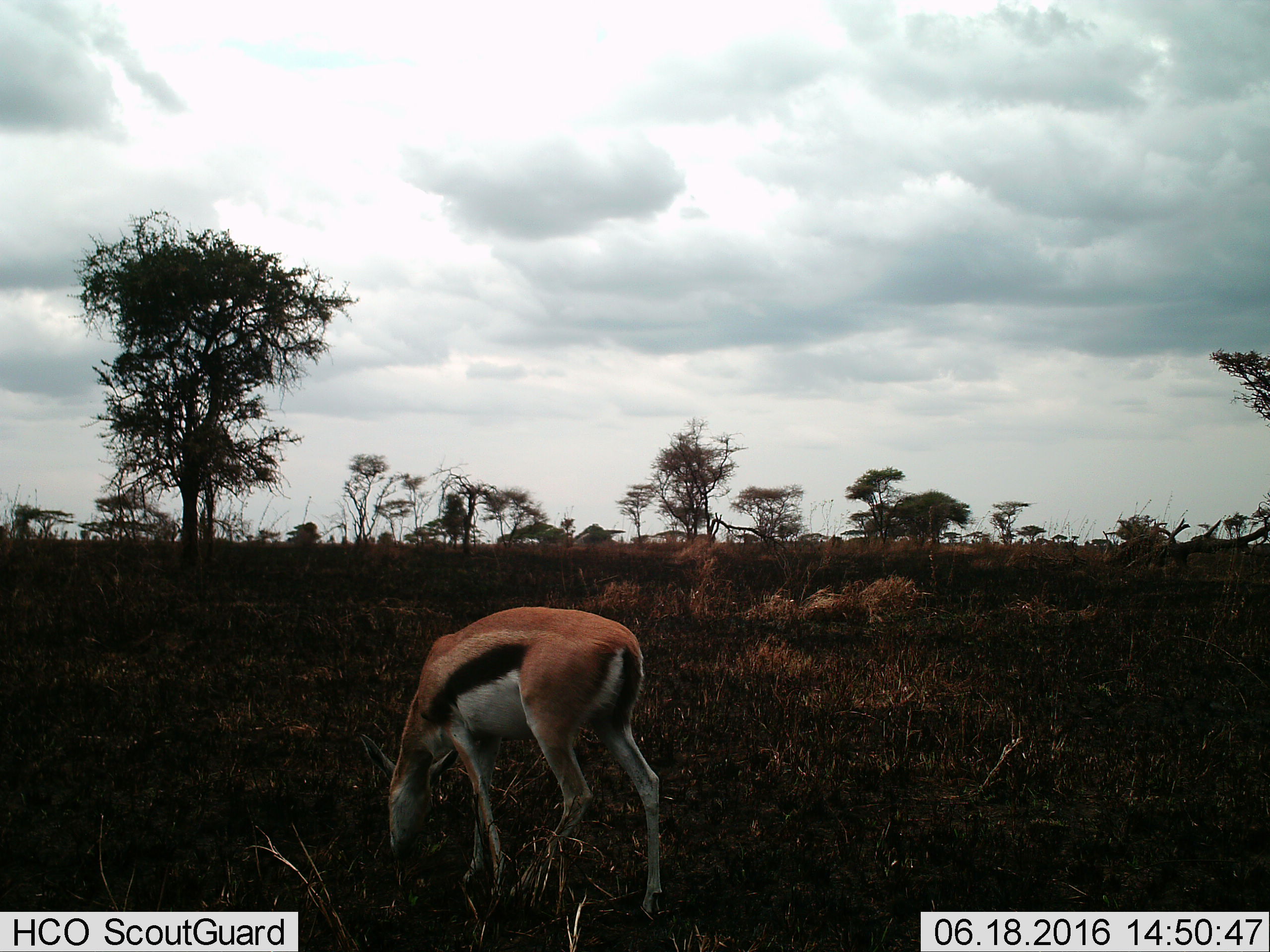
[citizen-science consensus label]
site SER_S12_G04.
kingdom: Animalia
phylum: Chordata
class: Mammalia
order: Artiodactyla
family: Bovidae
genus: Eudorcas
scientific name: Eudorcas thomsonii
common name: thomson's gazelle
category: gazellethomsons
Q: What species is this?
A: Gazellethomsons (thomson's gazelle) (Eudorcas thomsonii).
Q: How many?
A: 1.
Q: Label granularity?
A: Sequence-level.